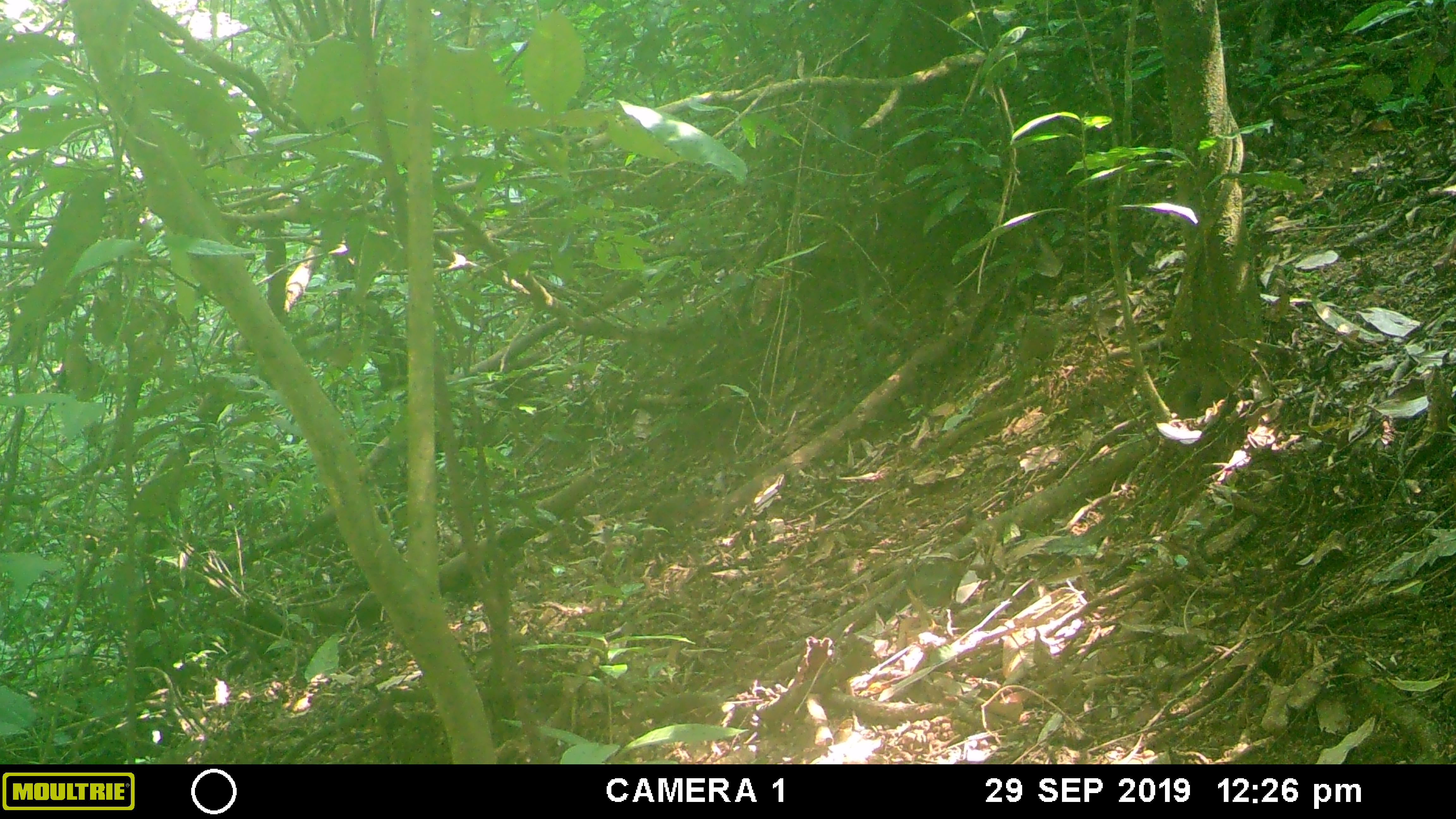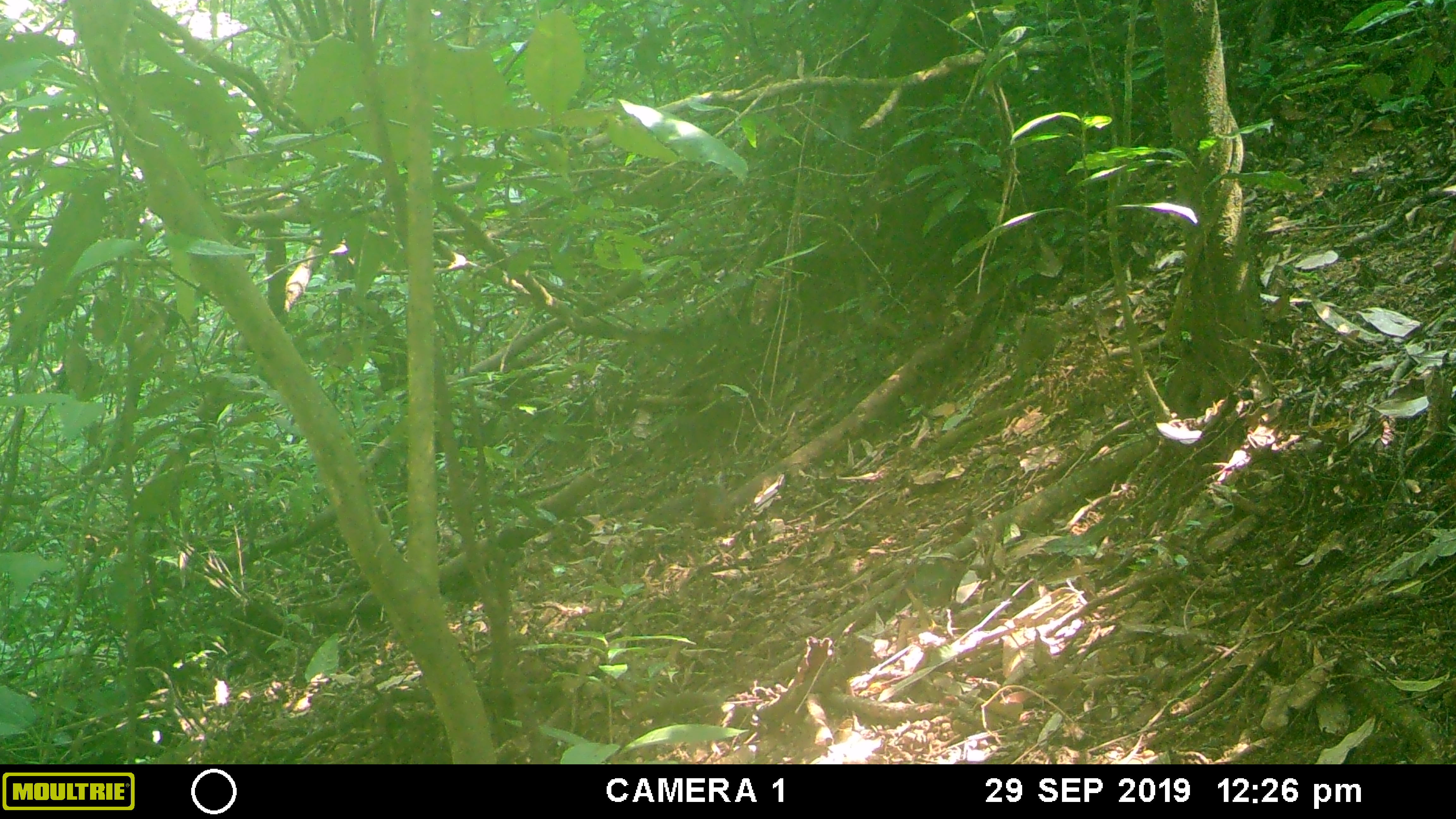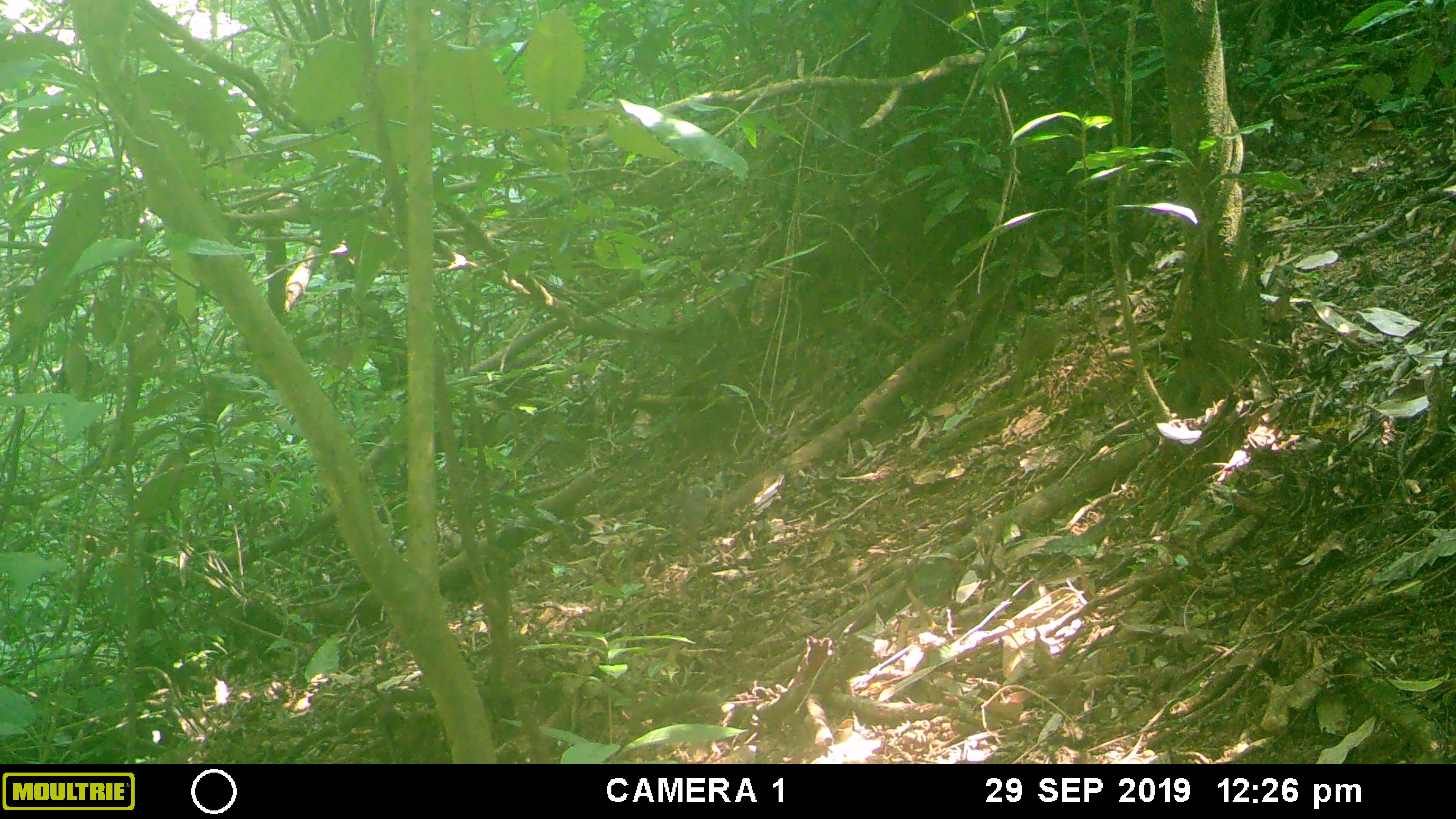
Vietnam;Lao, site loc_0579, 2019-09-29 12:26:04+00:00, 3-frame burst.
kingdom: Animalia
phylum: Chordata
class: Mammalia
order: Rodentia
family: Sciuridae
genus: Dremomys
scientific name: Dremomys rufigenis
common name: red-cheeked squirrel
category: red cheeked squirrel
Red cheeked squirrel (red-cheeked squirrel) (Dremomys rufigenis). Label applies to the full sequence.